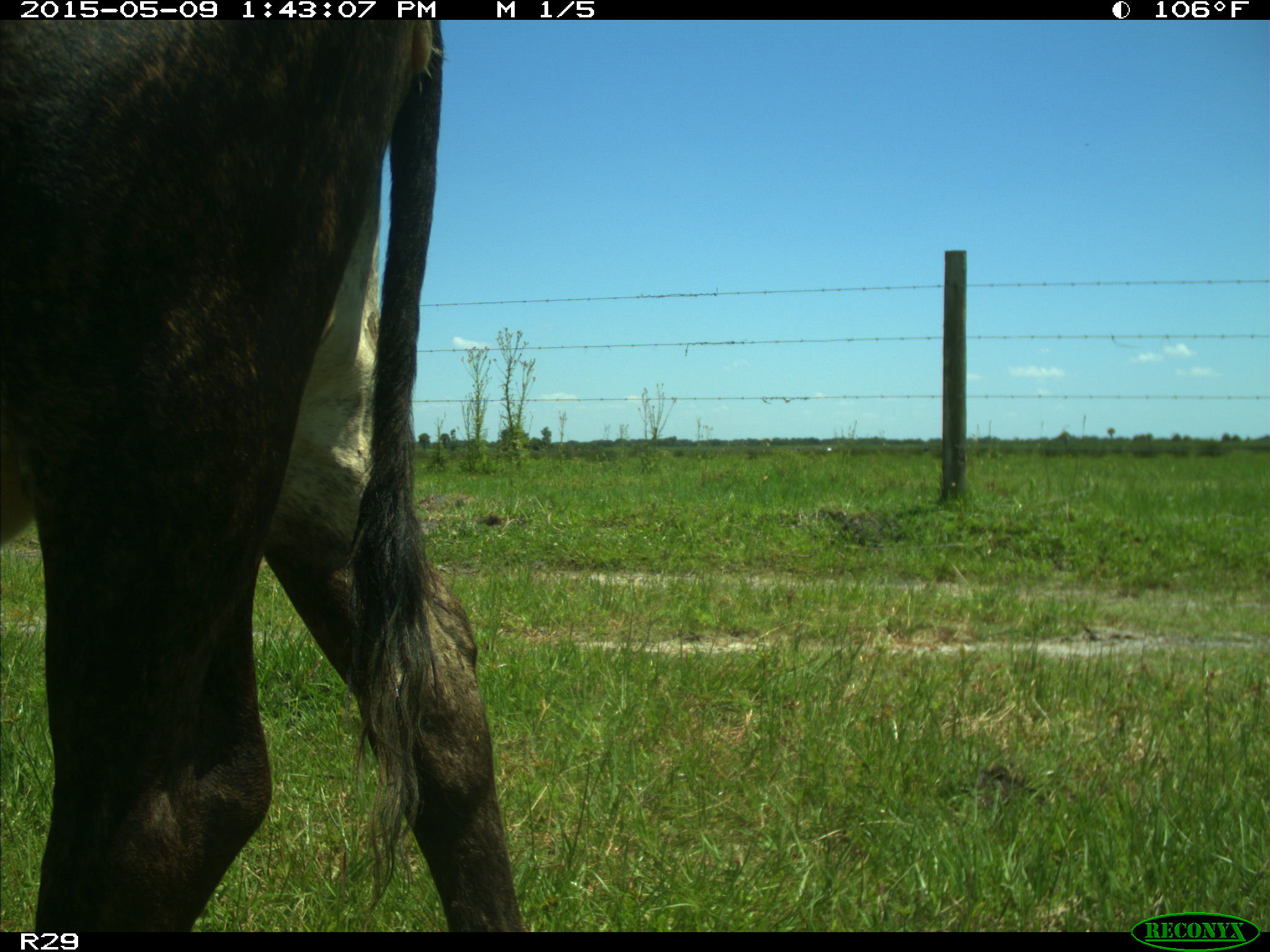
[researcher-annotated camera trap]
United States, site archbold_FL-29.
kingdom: Animalia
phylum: Chordata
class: Mammalia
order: Artiodactyla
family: Bovidae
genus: Bos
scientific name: Bos taurus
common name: domestic cow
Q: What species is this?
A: Bos taurus (domestic cow).